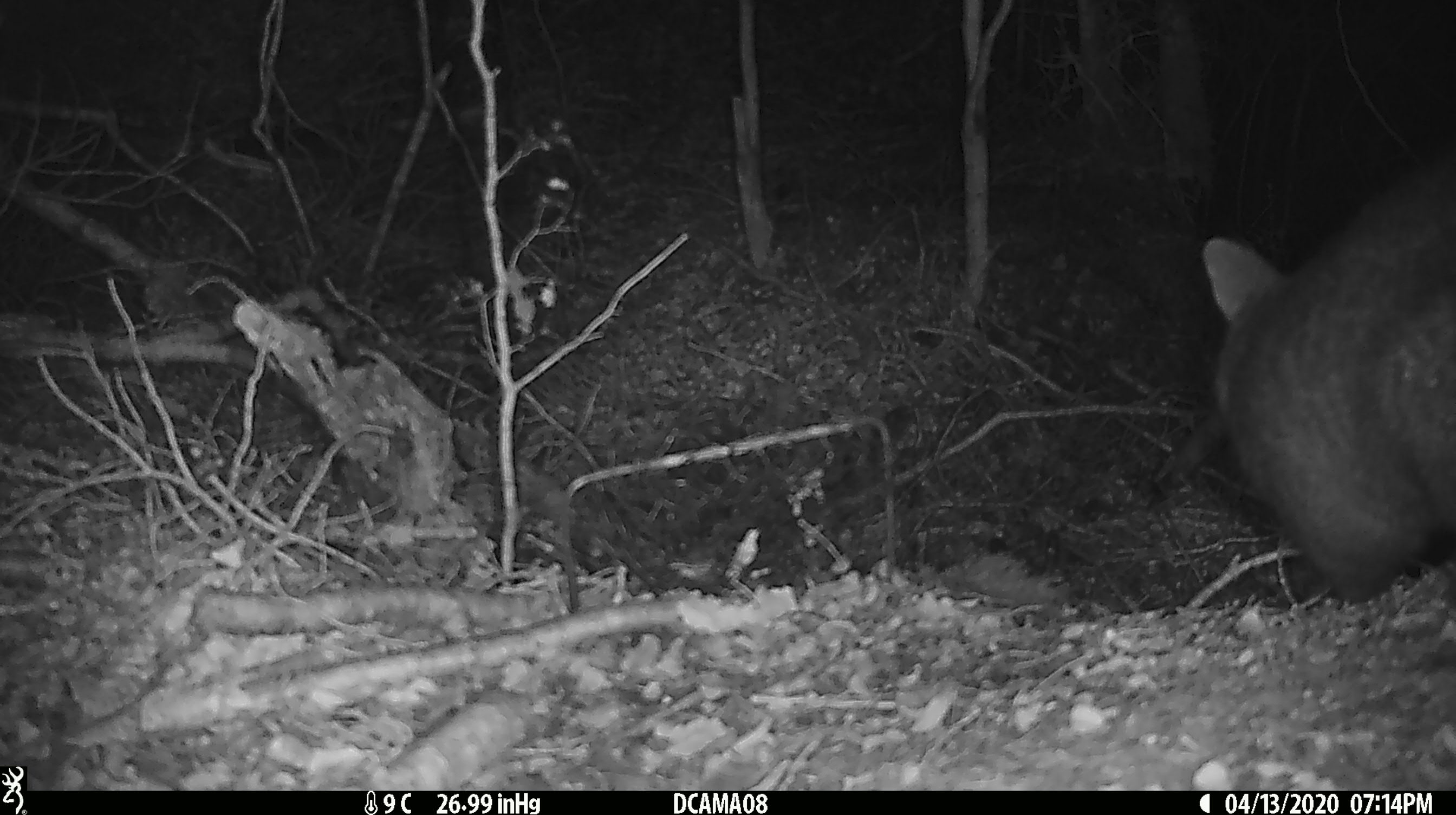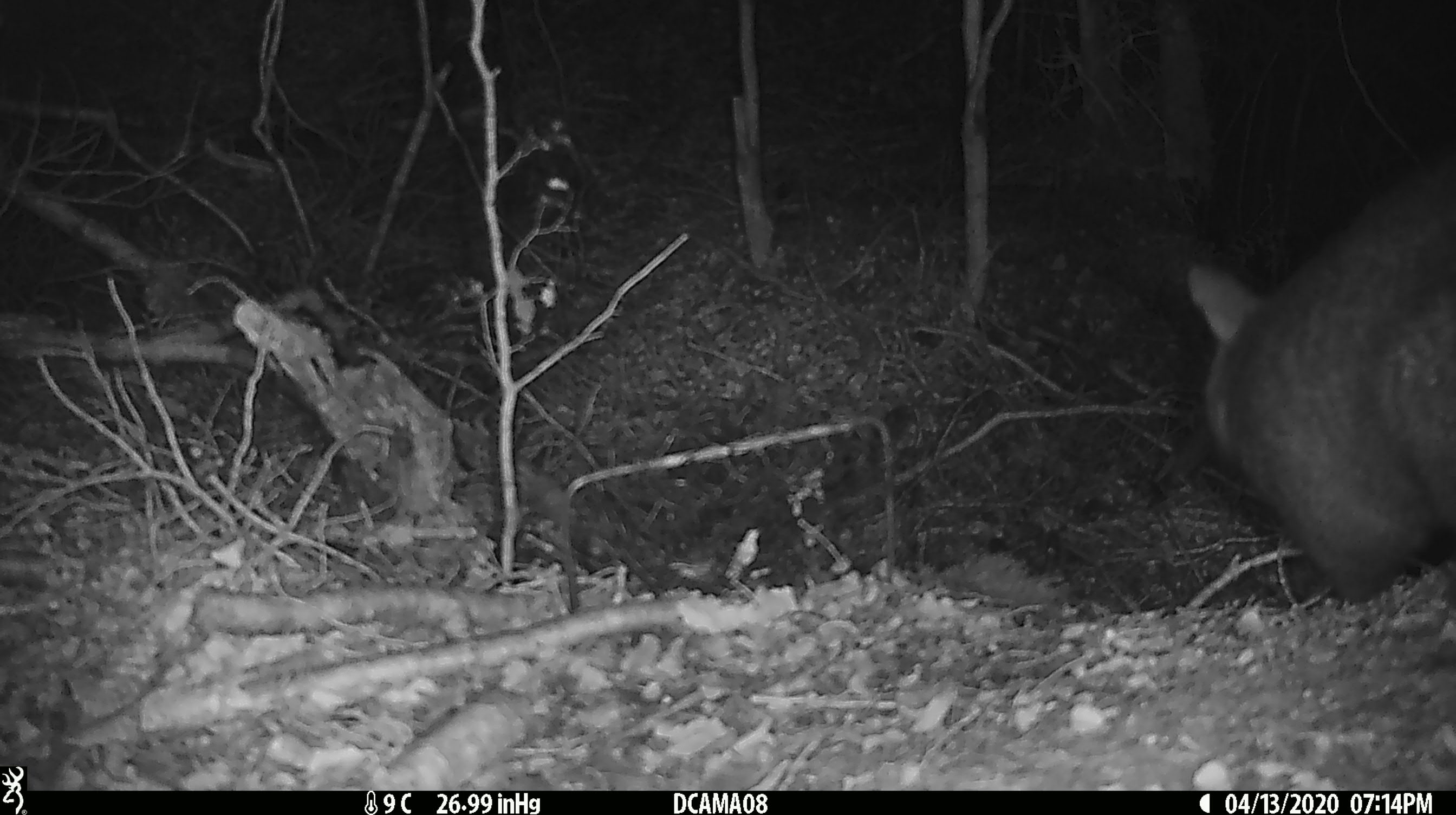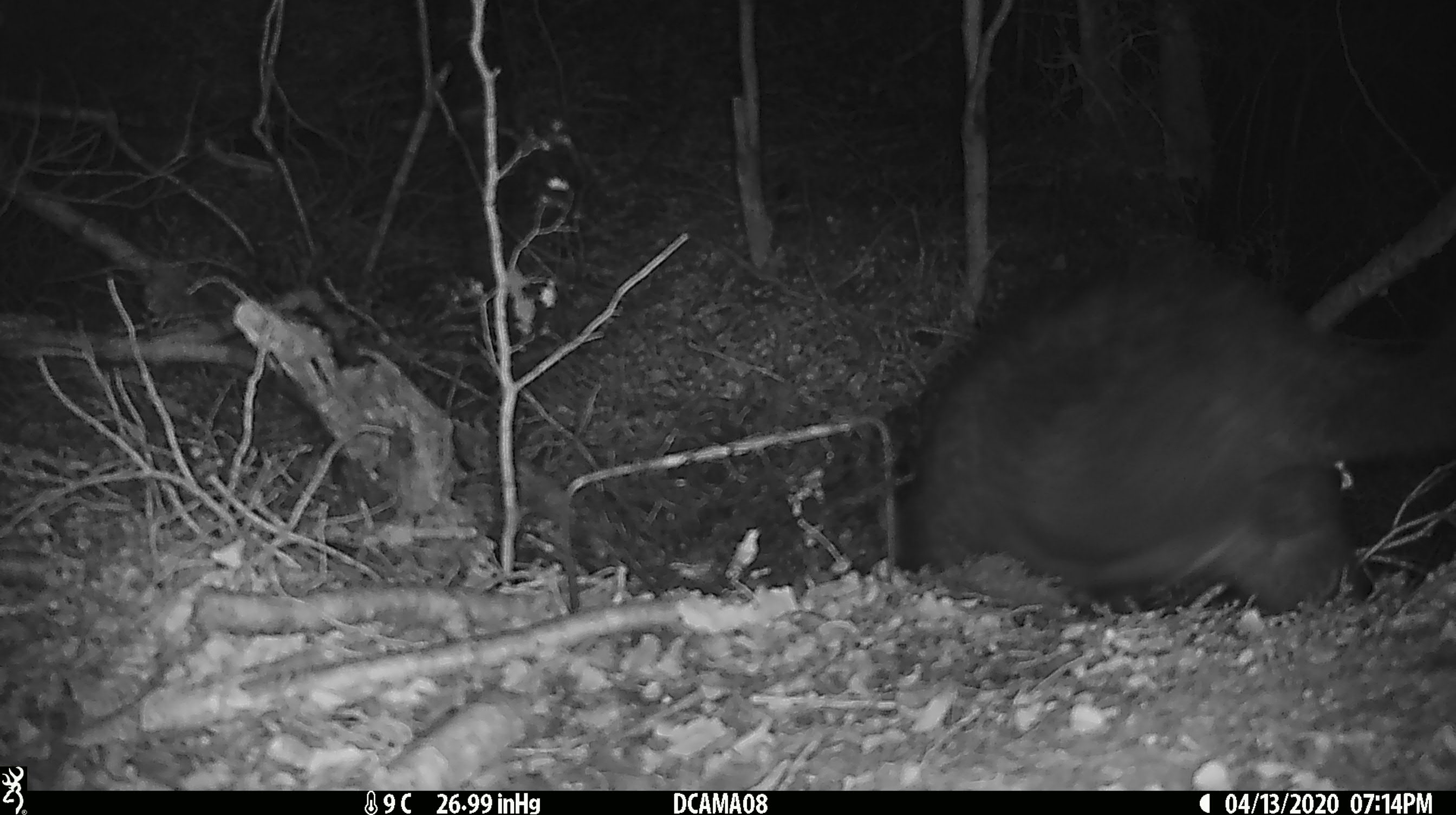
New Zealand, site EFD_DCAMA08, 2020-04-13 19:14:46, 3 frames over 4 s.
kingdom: Animalia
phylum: Chordata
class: Mammalia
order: Diprotodontia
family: Phalangeridae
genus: Trichosurus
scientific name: Trichosurus vulpecula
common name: common brushtail possum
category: possum